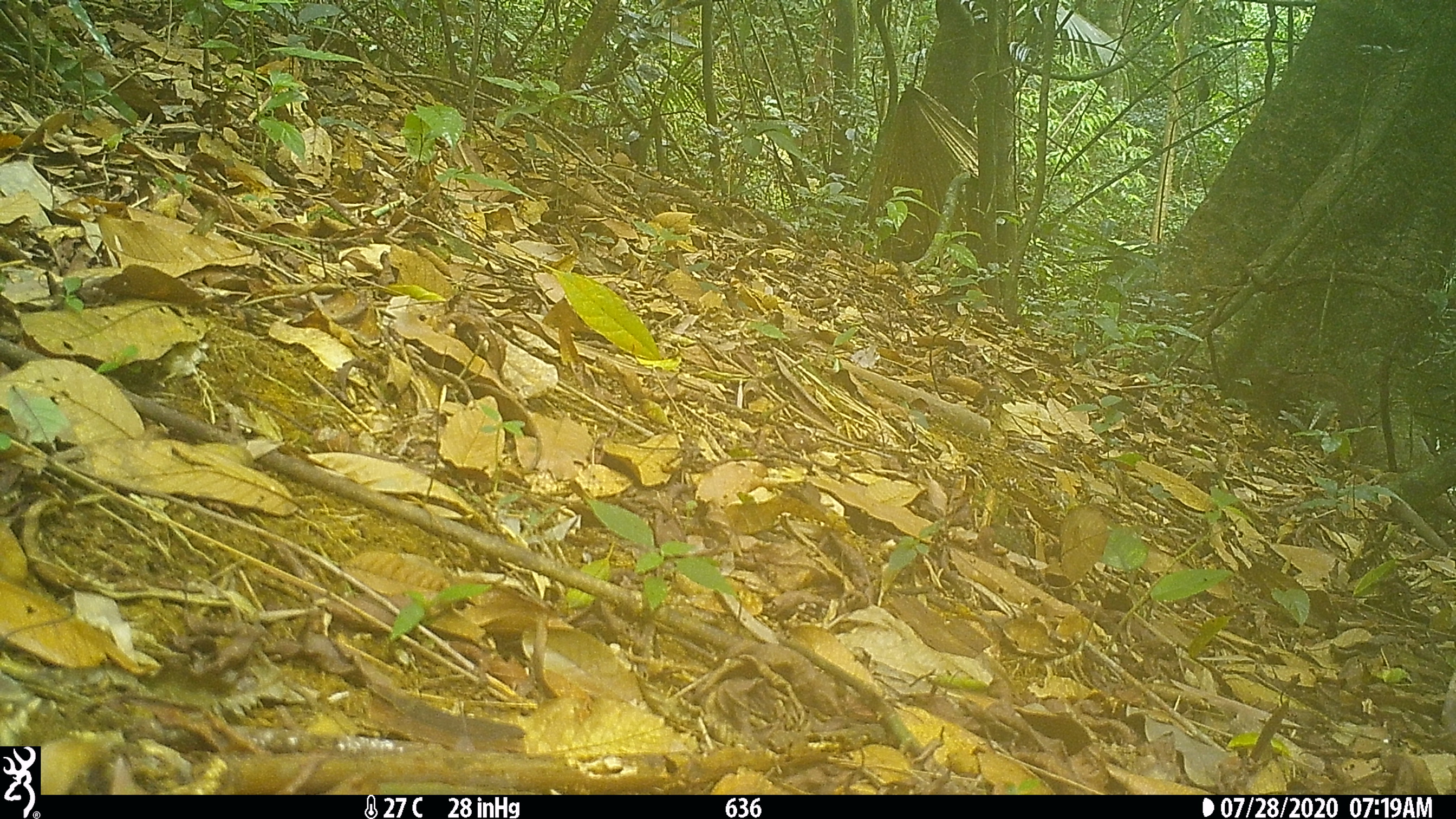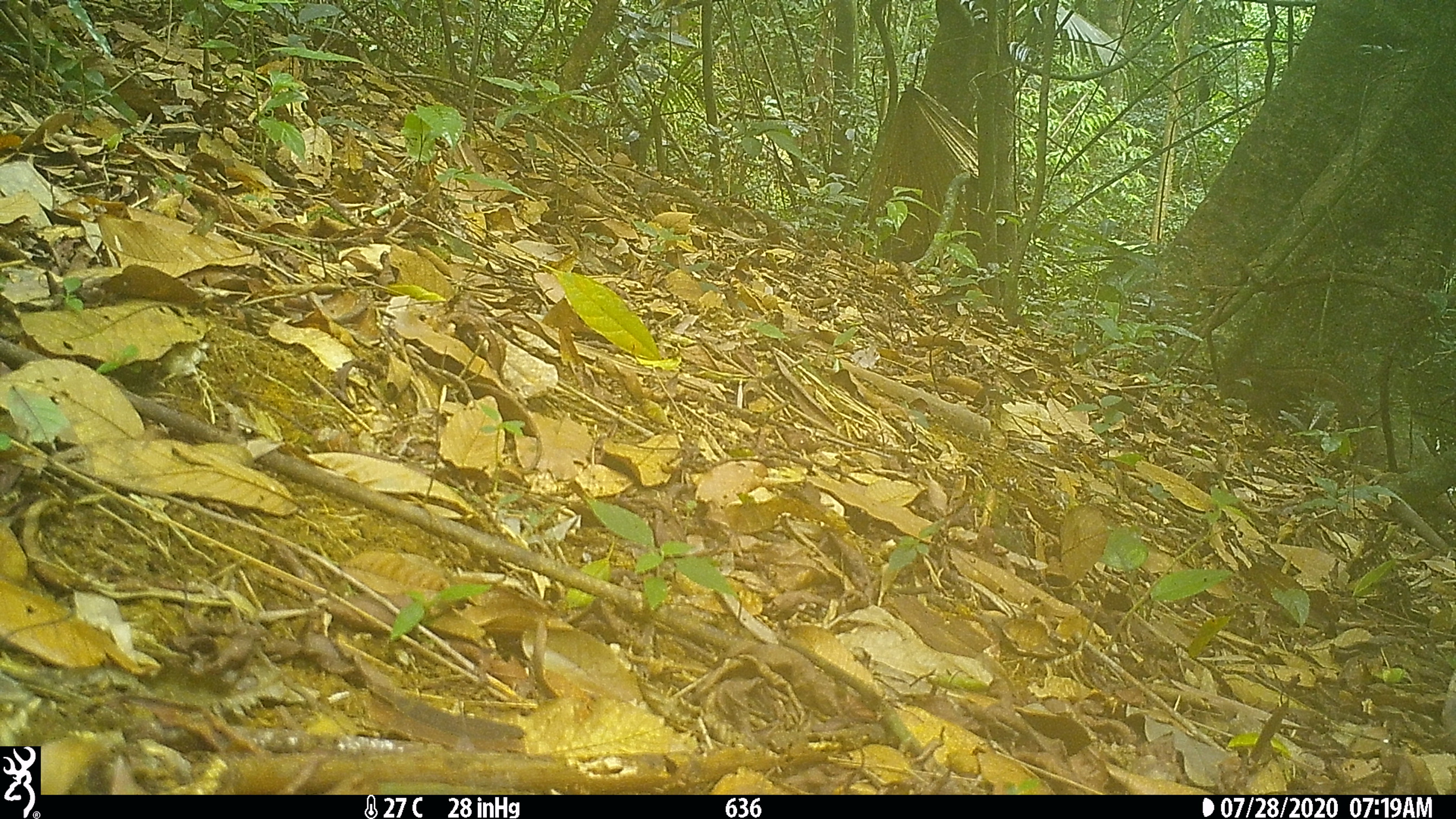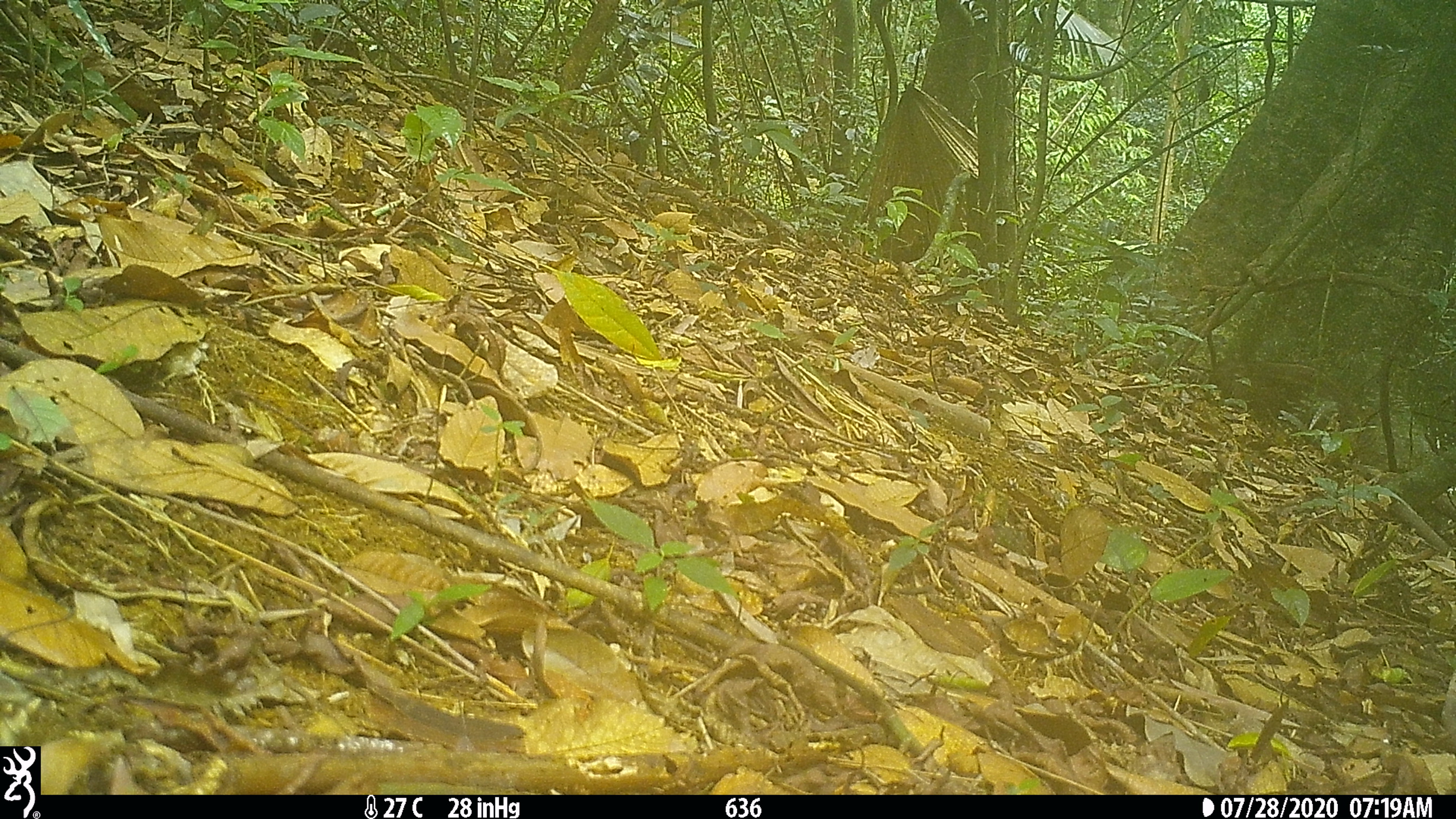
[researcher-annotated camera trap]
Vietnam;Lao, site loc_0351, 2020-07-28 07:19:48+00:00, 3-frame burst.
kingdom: Animalia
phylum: Chordata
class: Mammalia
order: Artiodactyla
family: Suidae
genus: Sus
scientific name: Sus scrofa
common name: eurasian wild pig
Eurasian wild pig (Sus scrofa). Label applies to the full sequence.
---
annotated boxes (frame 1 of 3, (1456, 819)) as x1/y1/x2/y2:
eurasian wild pig: 1221/366/1364/454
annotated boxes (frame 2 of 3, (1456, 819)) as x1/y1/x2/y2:
eurasian wild pig: 1215/358/1370/467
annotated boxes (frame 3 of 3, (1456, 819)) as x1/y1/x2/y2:
eurasian wild pig: 1205/357/1358/451